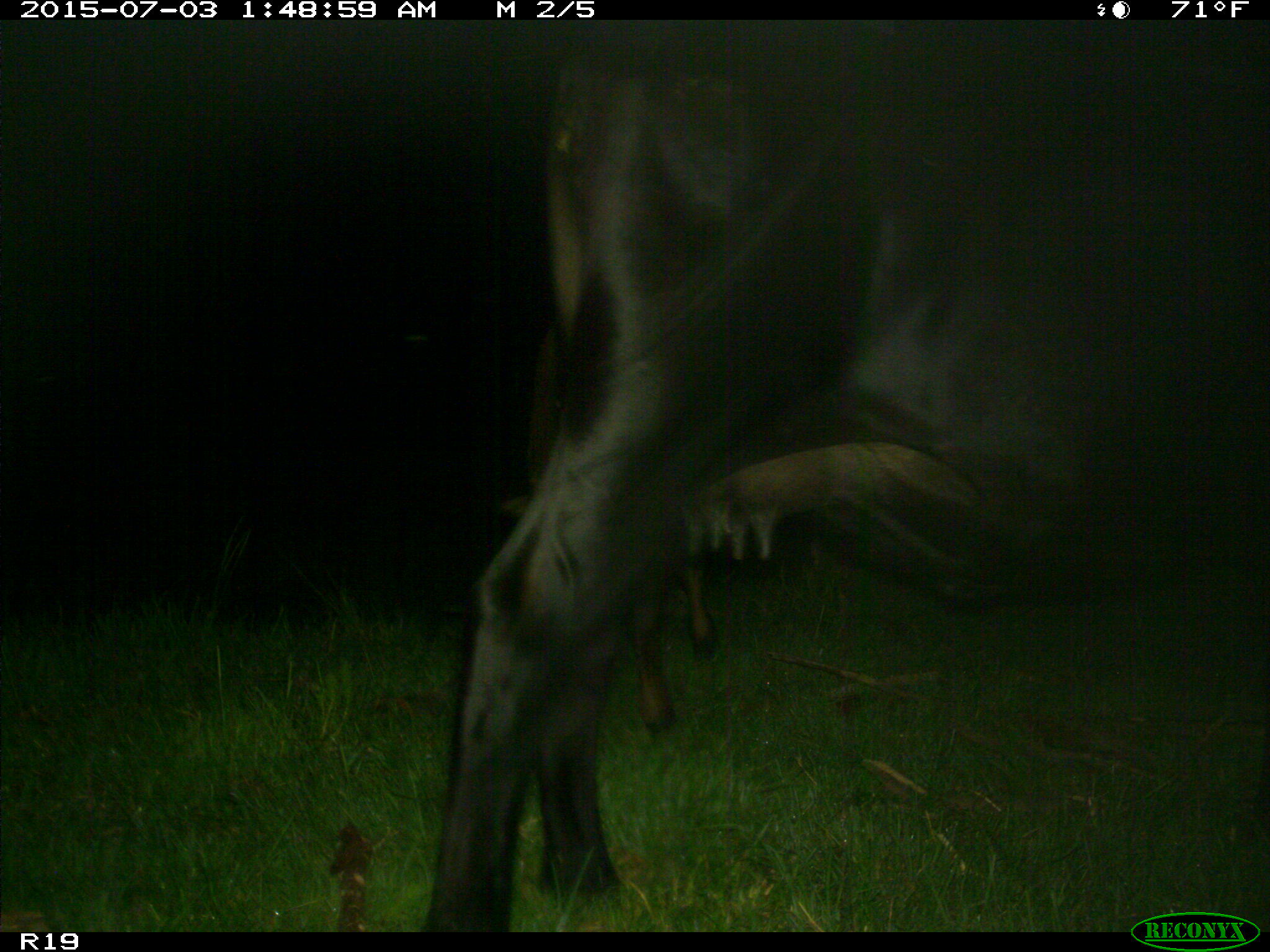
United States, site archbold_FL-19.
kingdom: Animalia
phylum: Chordata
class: Mammalia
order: Artiodactyla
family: Bovidae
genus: Bos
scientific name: Bos taurus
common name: domestic cow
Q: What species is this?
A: Bos taurus (domestic cow).